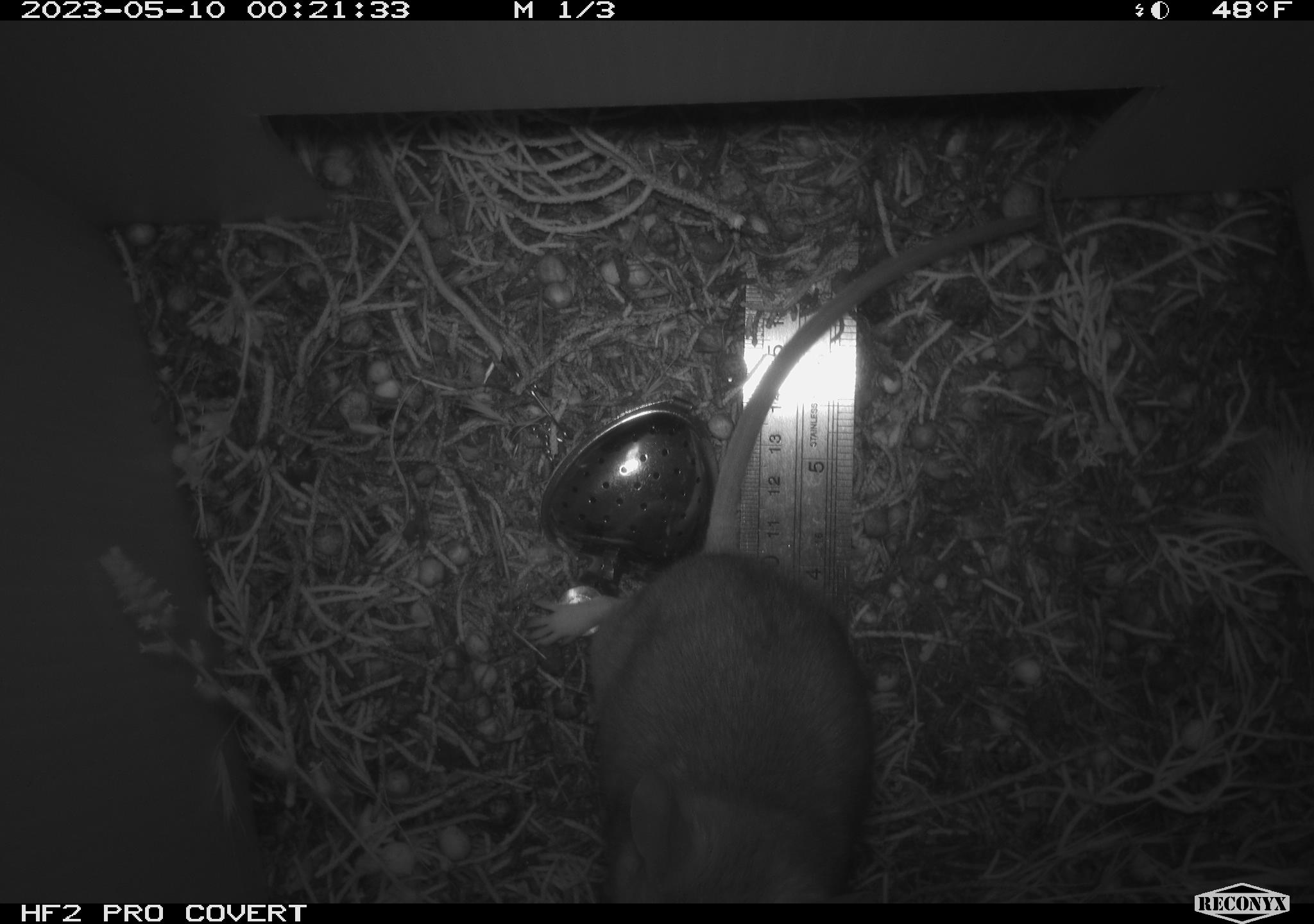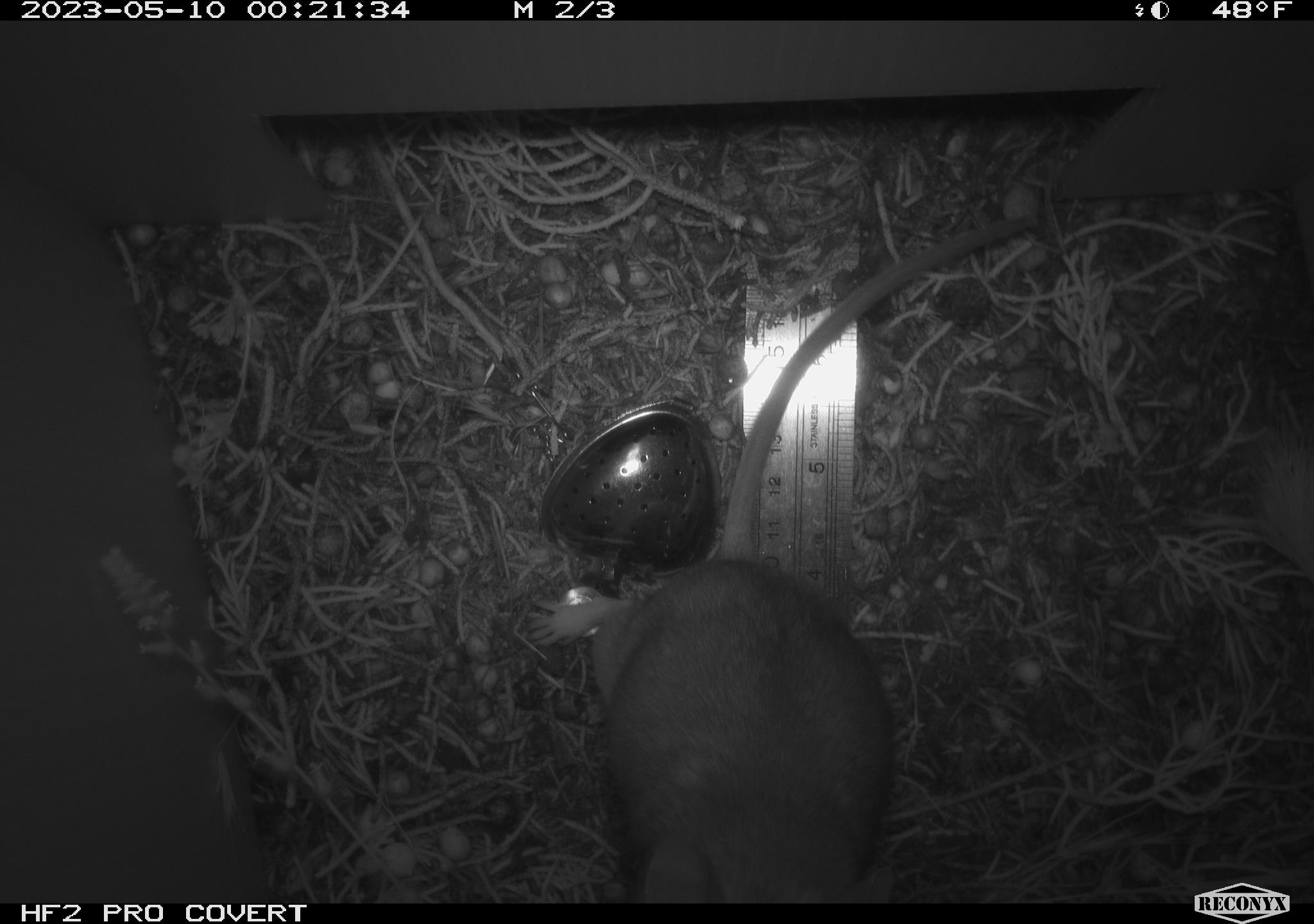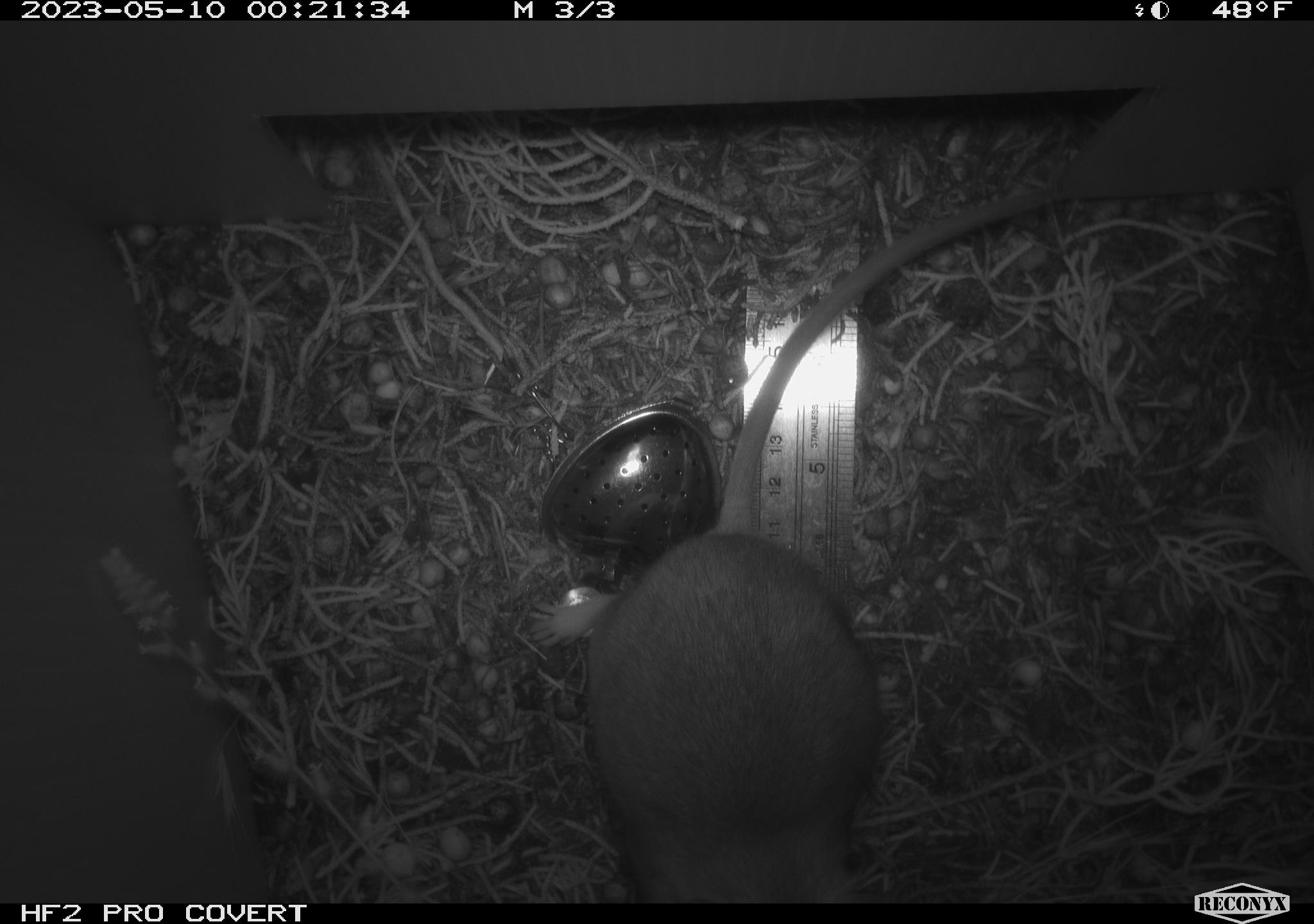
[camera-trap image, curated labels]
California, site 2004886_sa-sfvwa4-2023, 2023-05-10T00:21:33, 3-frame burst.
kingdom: Animalia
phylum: Chordata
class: Mammalia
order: Rodentia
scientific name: Rodentia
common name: mouse species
Mouse species (Rodentia).